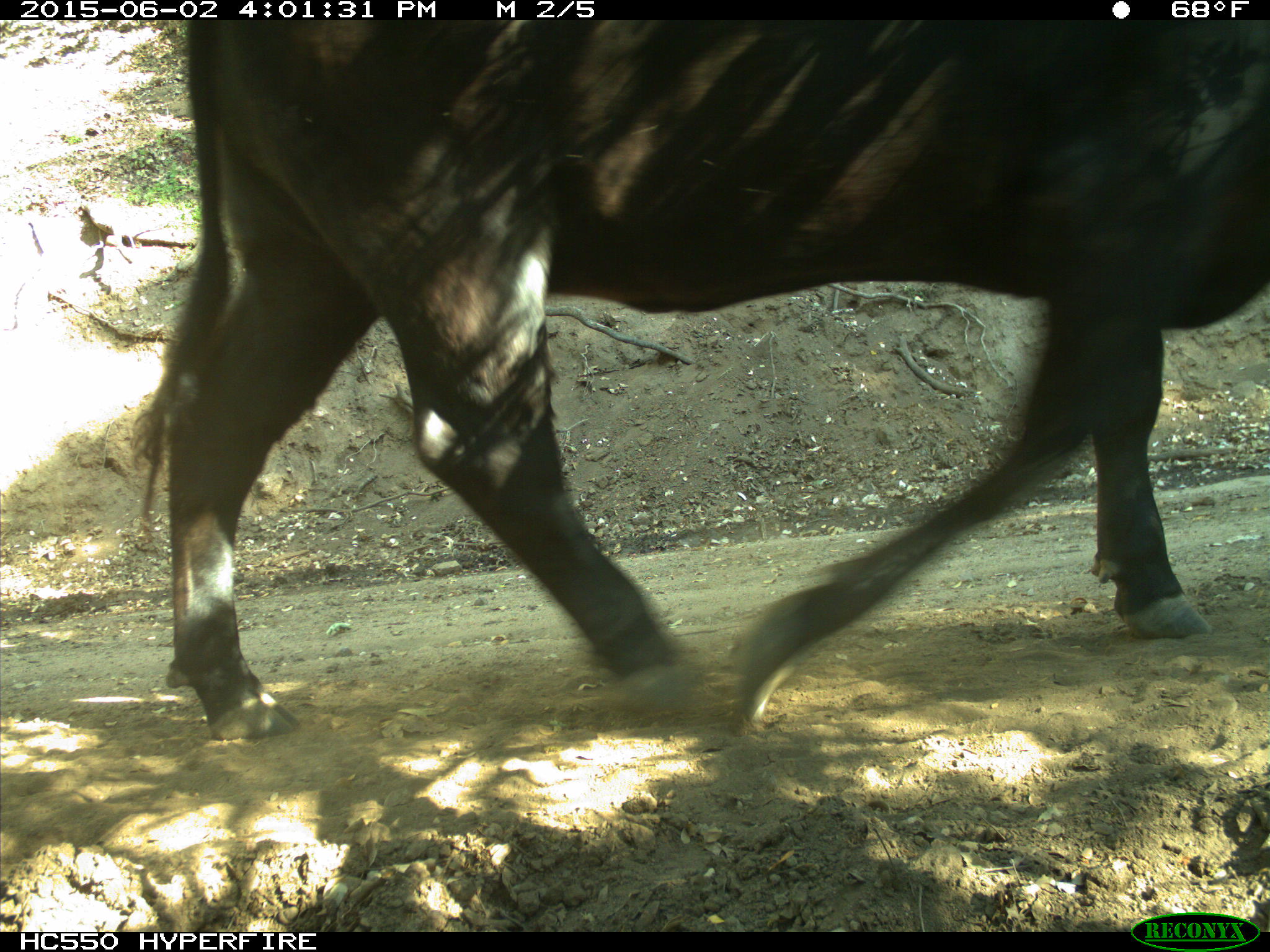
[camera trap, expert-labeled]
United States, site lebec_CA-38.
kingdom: Animalia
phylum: Chordata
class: Mammalia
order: Artiodactyla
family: Bovidae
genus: Bos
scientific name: Bos taurus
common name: domestic cow